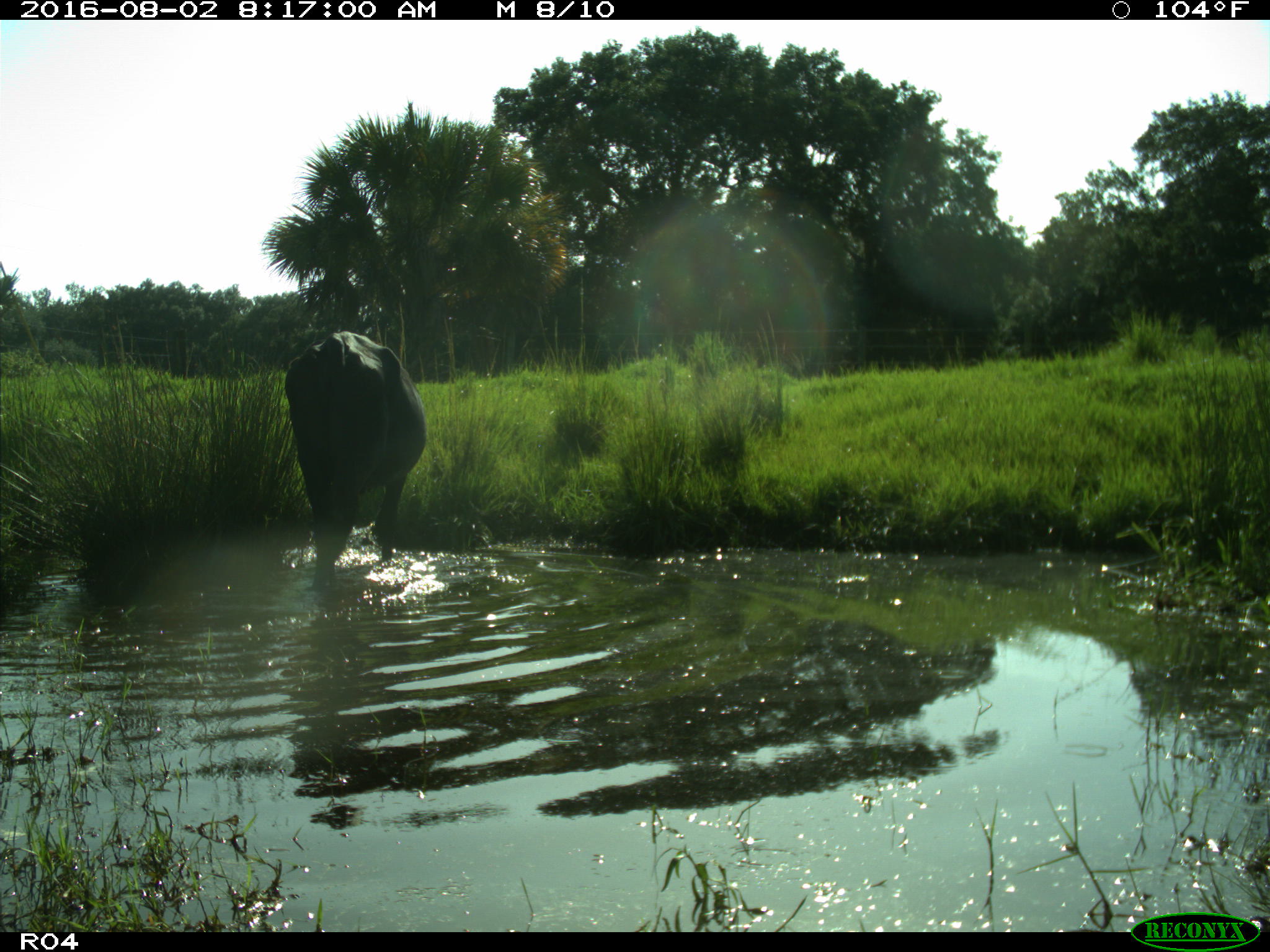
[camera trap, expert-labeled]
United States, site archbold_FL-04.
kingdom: Animalia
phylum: Chordata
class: Mammalia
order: Artiodactyla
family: Bovidae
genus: Bos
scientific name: Bos taurus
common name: domestic cow